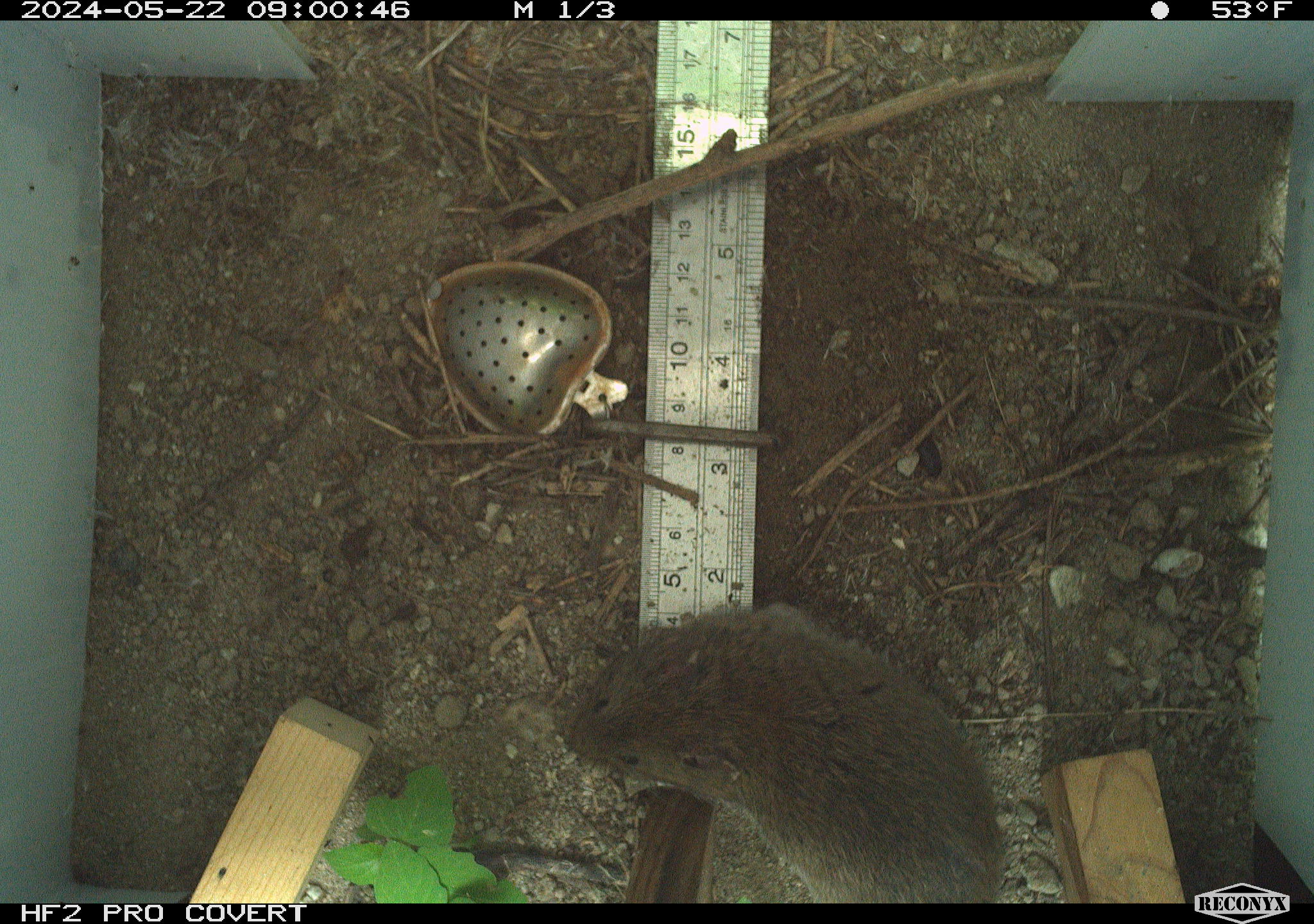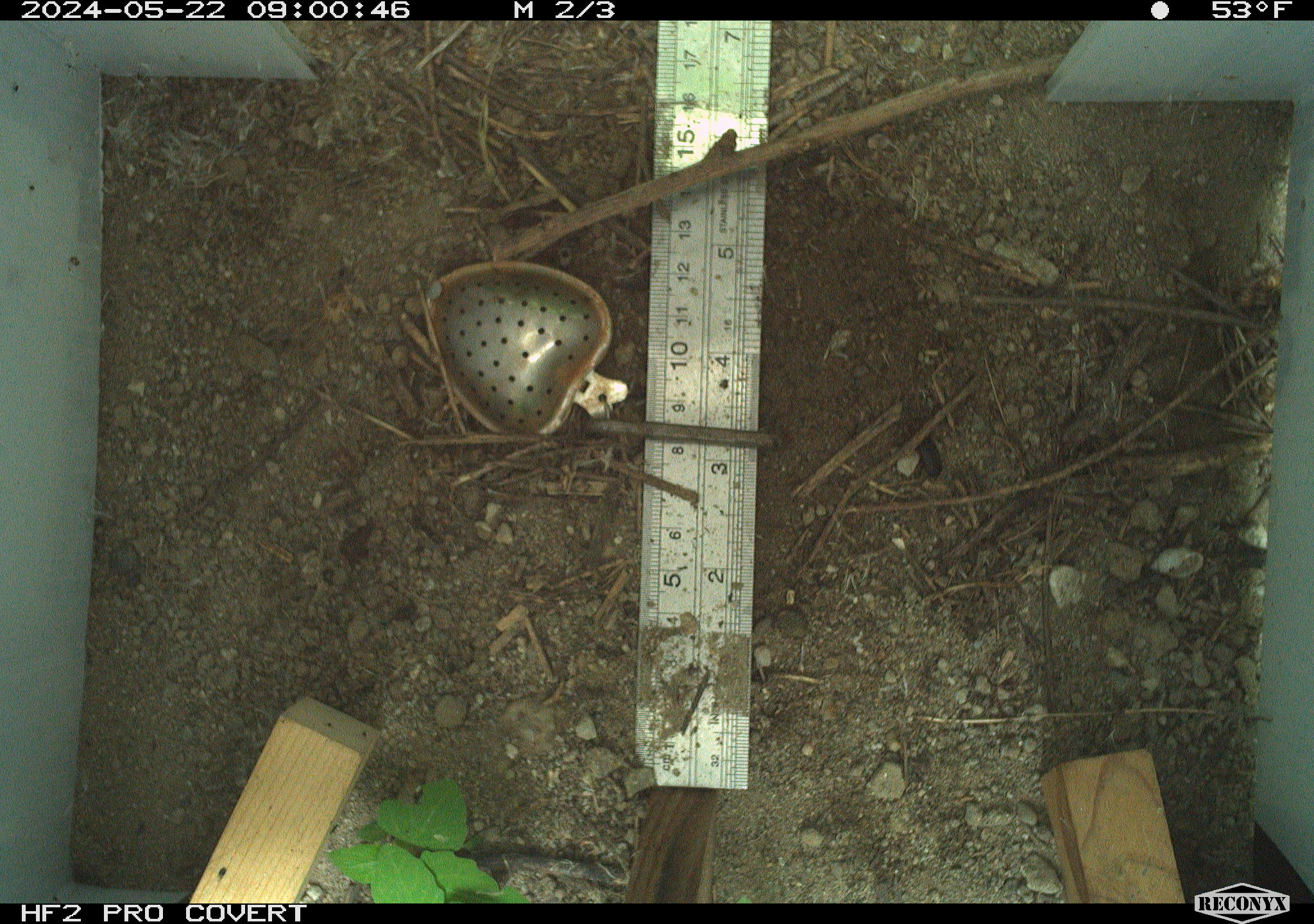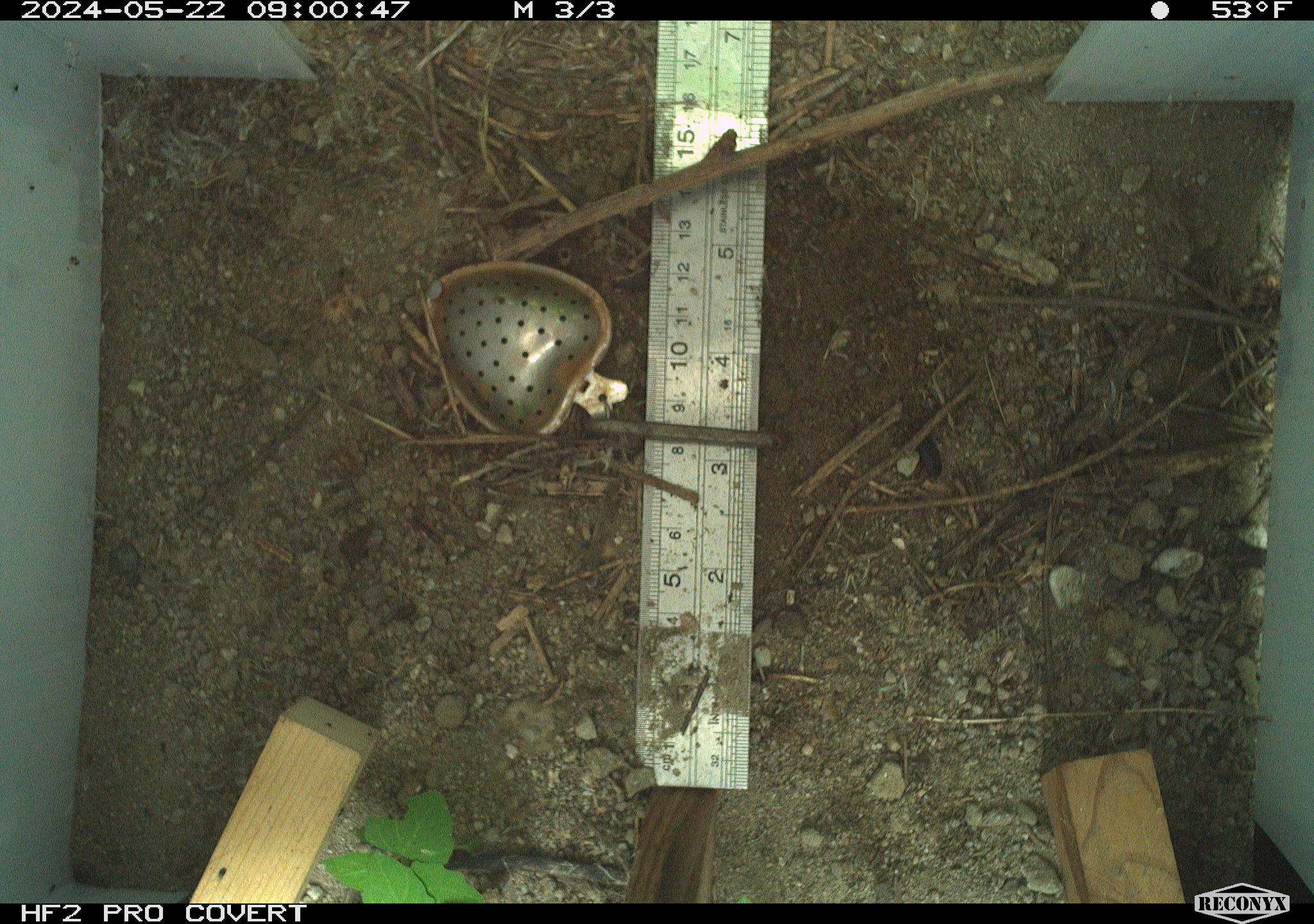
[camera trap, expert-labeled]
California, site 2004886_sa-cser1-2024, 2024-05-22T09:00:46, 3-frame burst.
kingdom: Animalia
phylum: Chordata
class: Mammalia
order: Rodentia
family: Cricetidae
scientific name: Cricetidae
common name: hamsters, voles, lemmings, and allies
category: cricetidae family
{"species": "cricetidae family (hamsters, voles, lemmings, and allies) (Cricetidae)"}